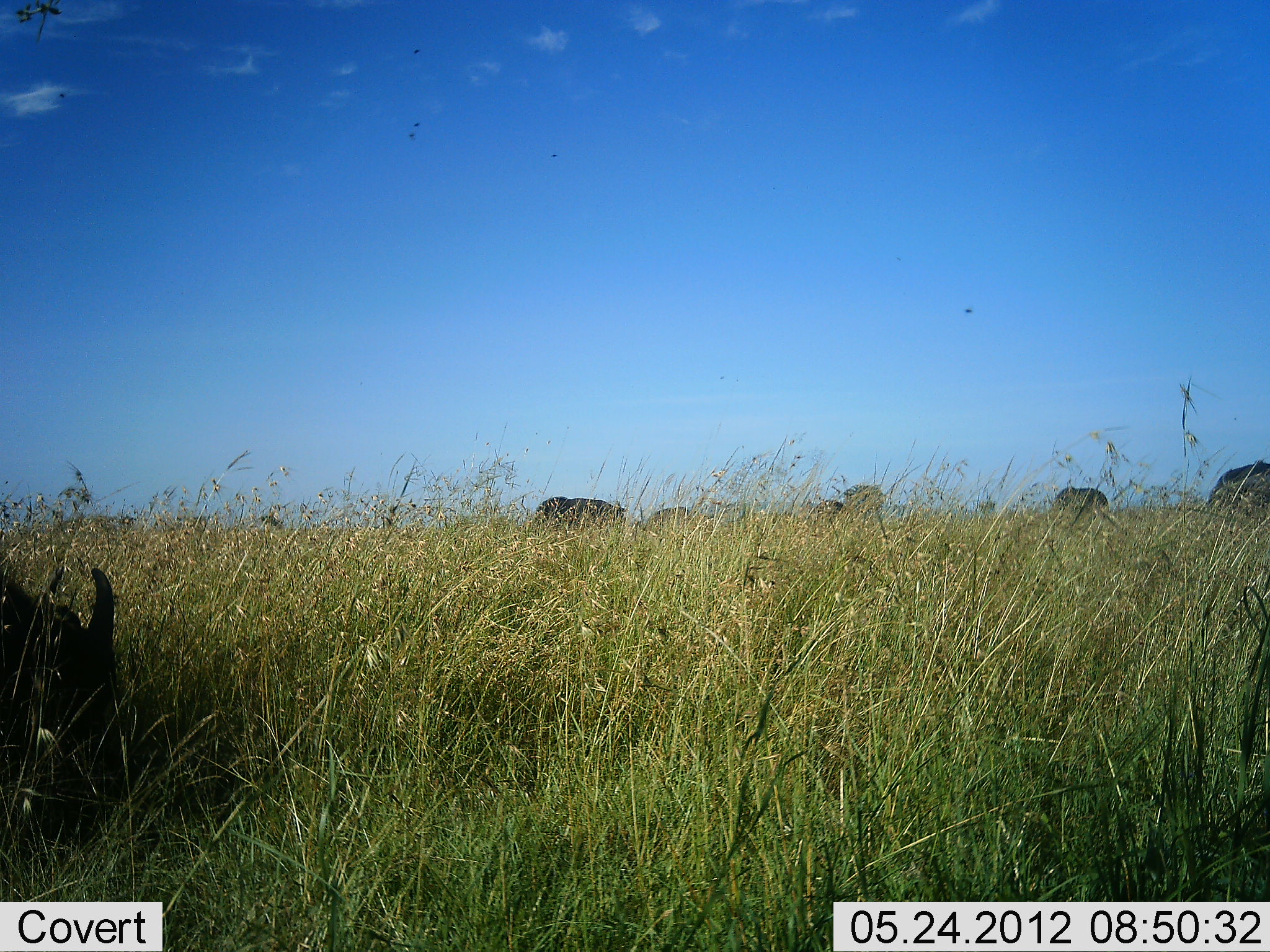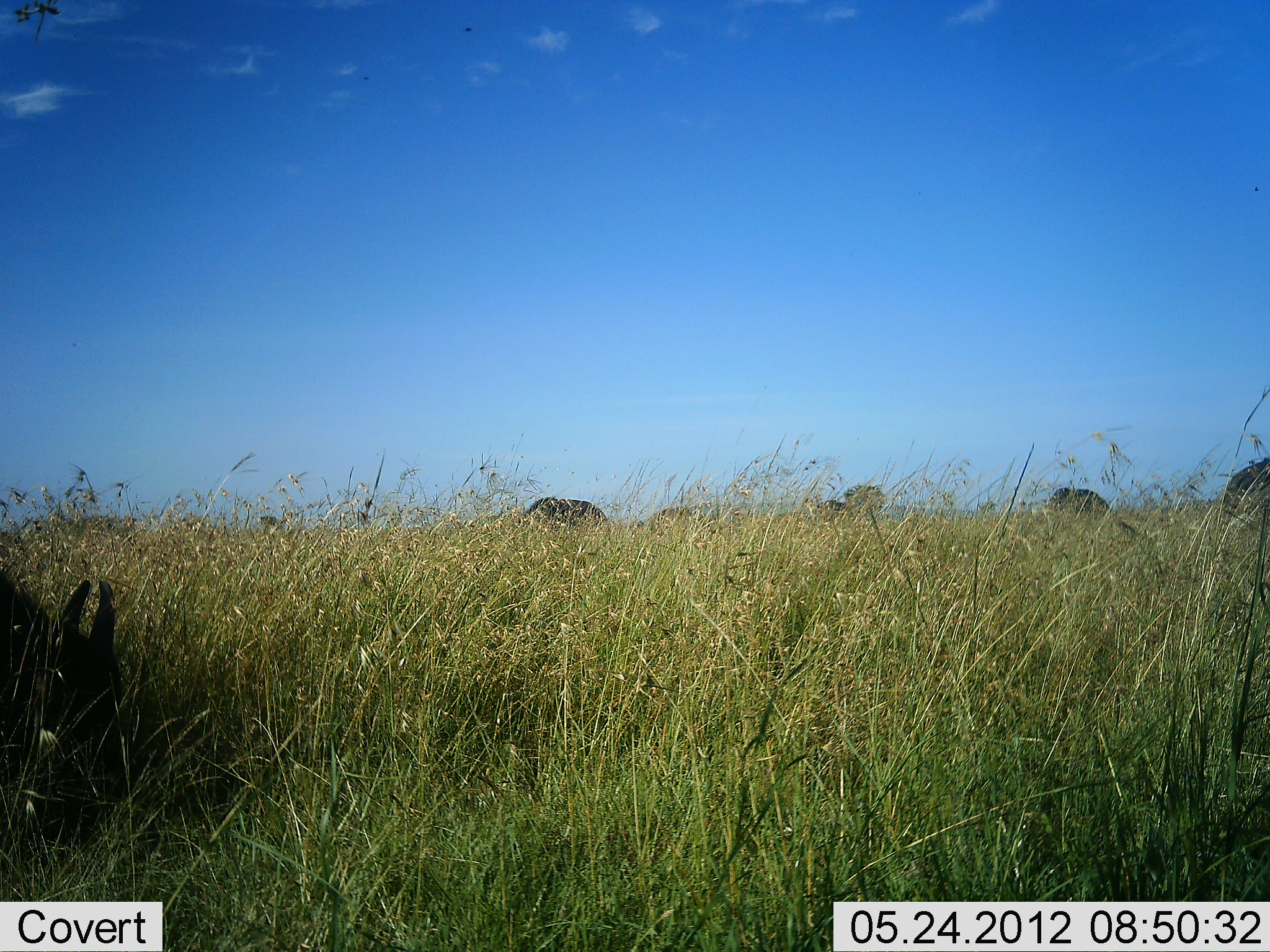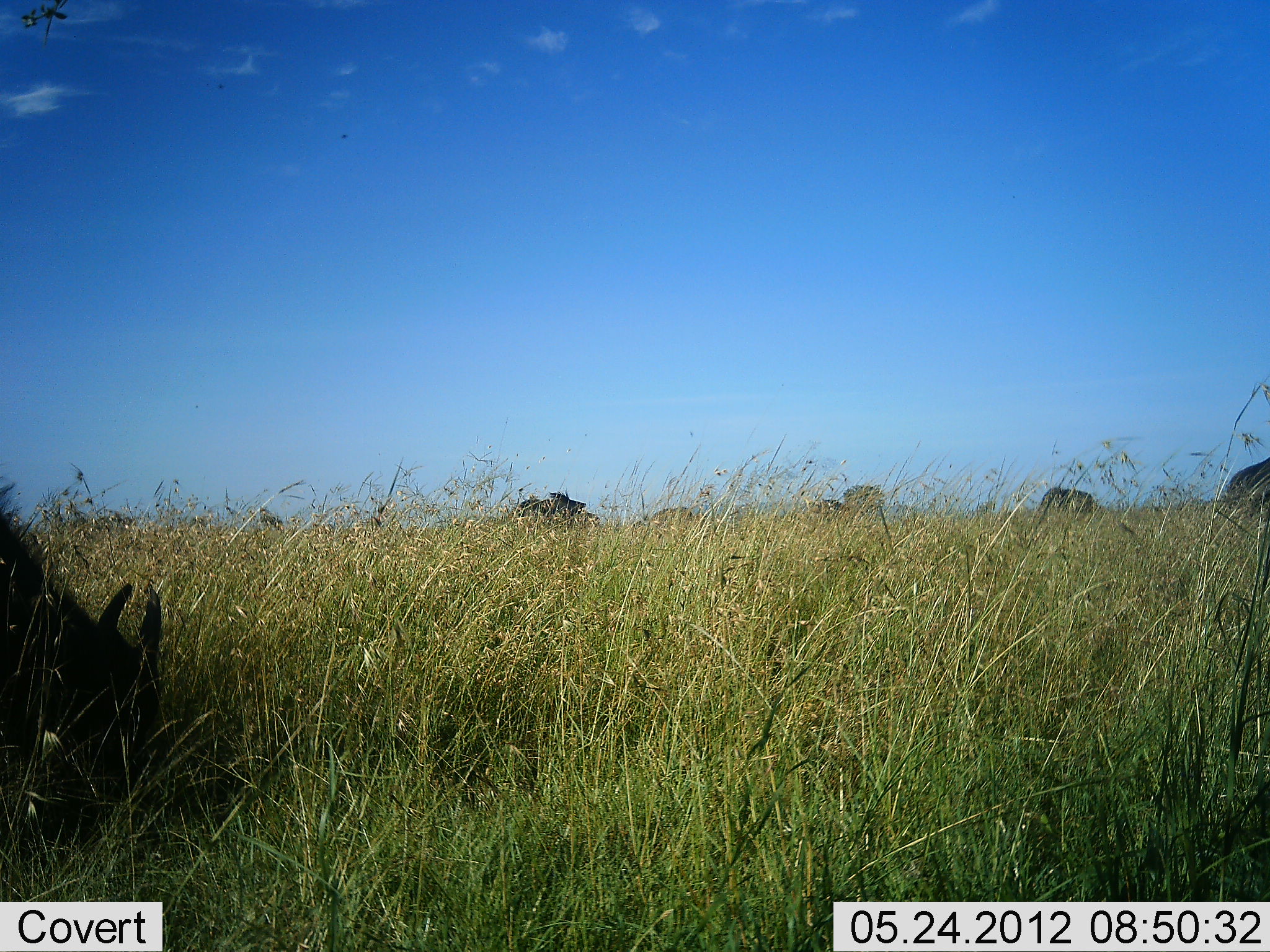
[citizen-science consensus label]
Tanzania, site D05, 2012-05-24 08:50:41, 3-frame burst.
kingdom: Animalia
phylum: Chordata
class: Mammalia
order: Artiodactyla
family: Bovidae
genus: Connochaetes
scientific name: Connochaetes taurinus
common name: blue wildebeest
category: wildebeest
Wildebeest (blue wildebeest) (Connochaetes taurinus), count 7. Behavior (volunteer vote fractions): standing 9%, resting 0%, moving 18%, interacting 0%. Young present (vote fraction): 0%. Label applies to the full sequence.